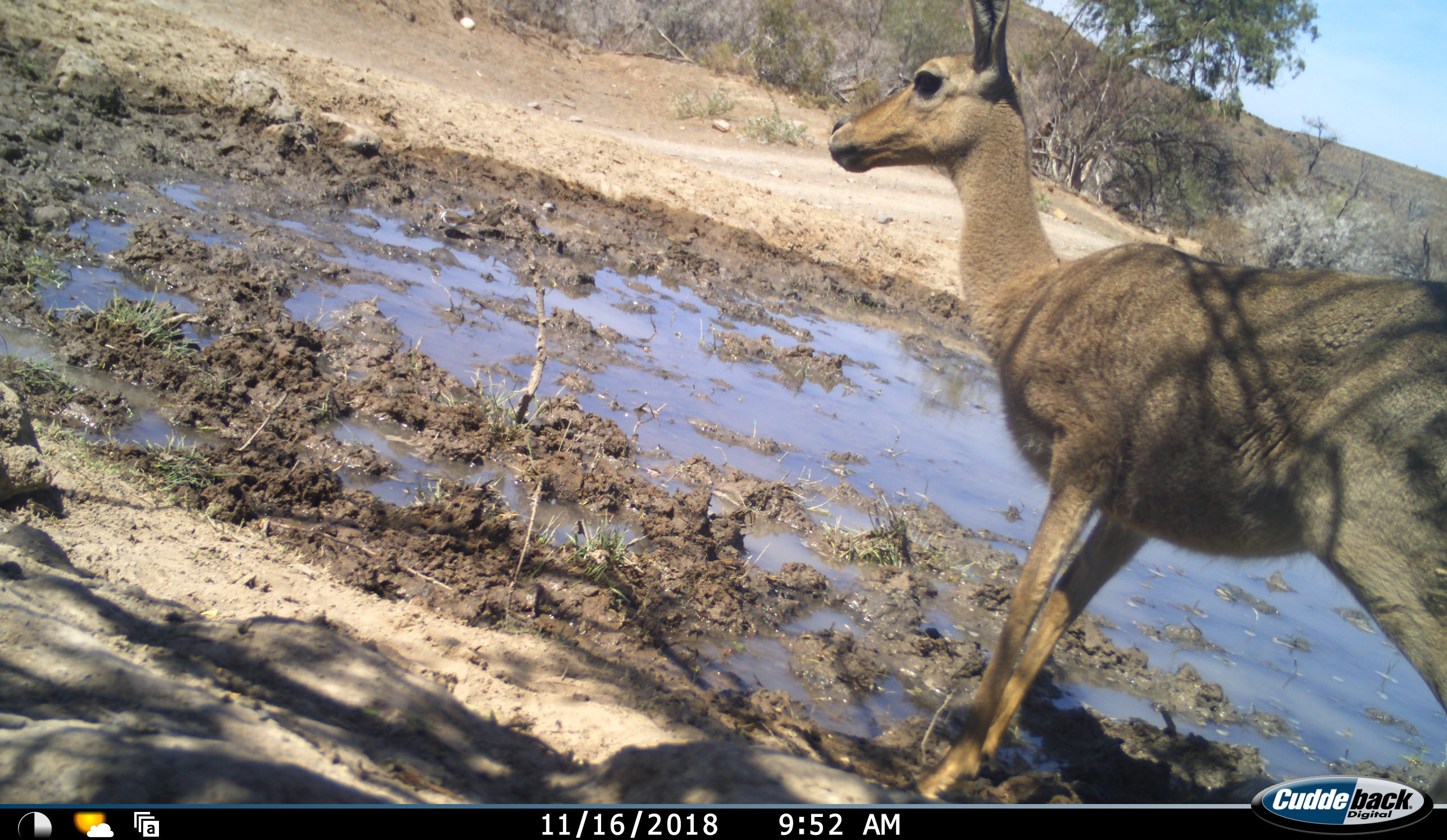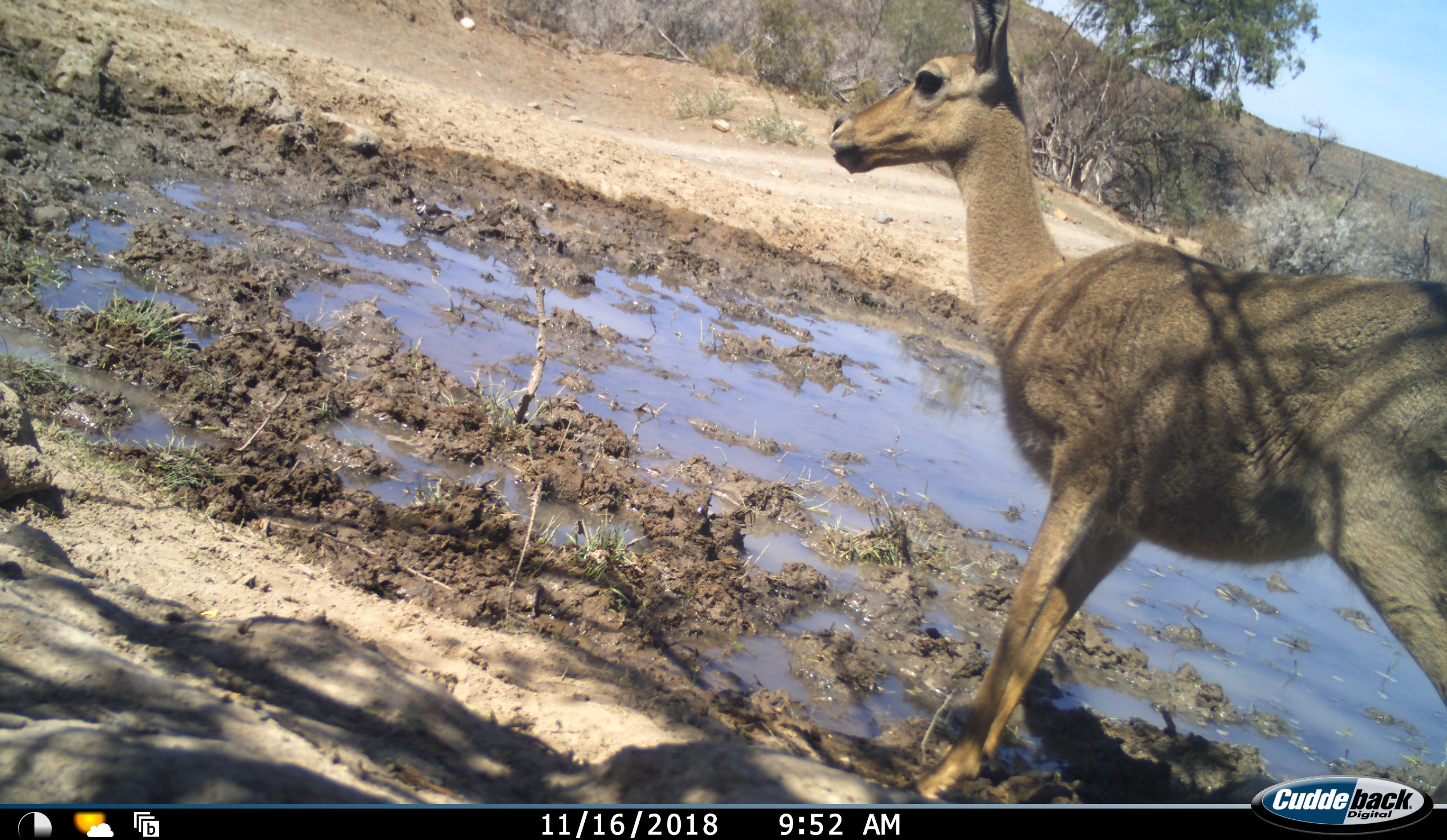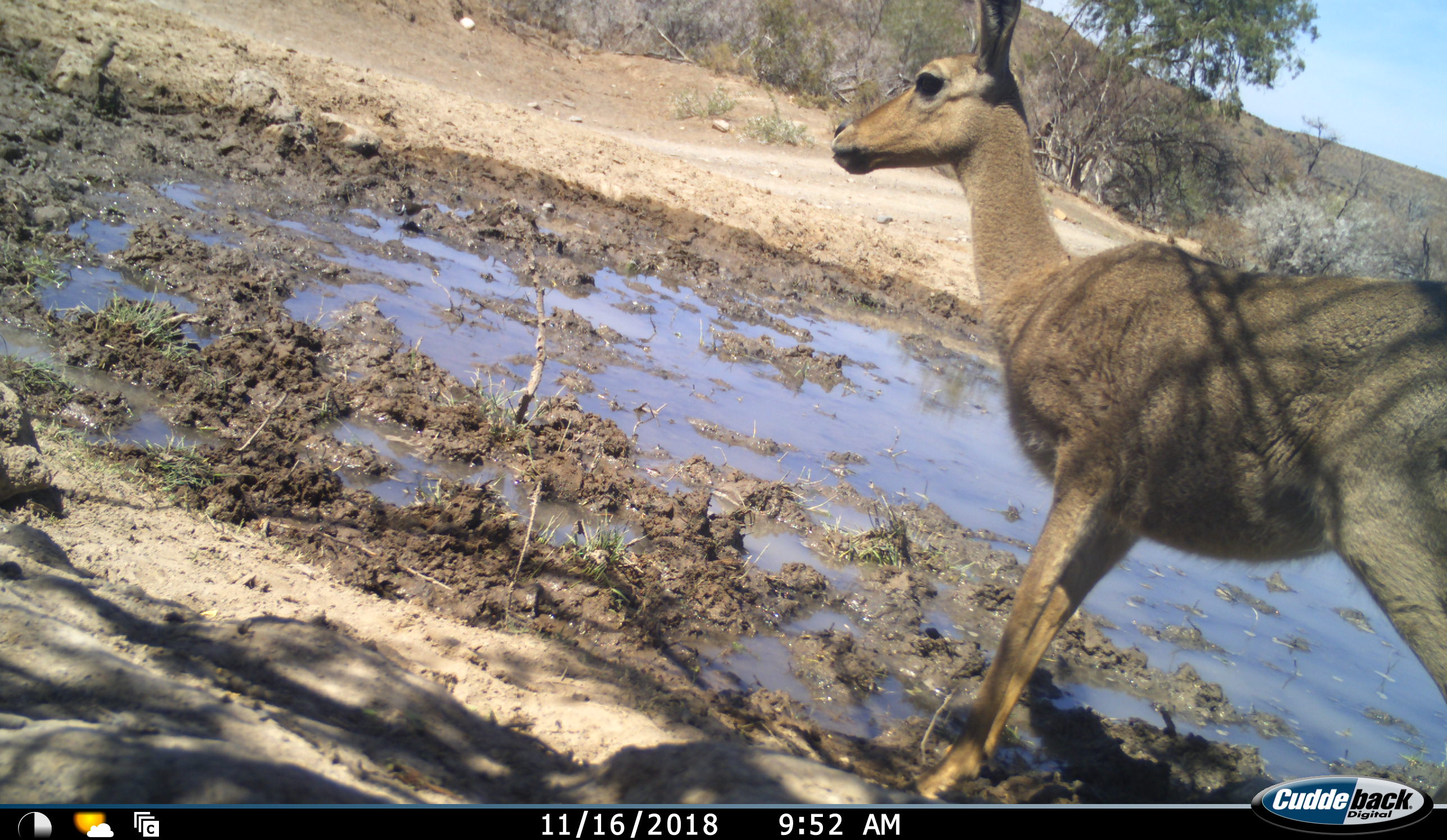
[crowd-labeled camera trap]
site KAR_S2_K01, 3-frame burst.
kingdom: Animalia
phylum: Chordata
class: Mammalia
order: Artiodactyla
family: Bovidae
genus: Pelea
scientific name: Pelea capreolus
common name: grey rhebok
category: rhebokgrey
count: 1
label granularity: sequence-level